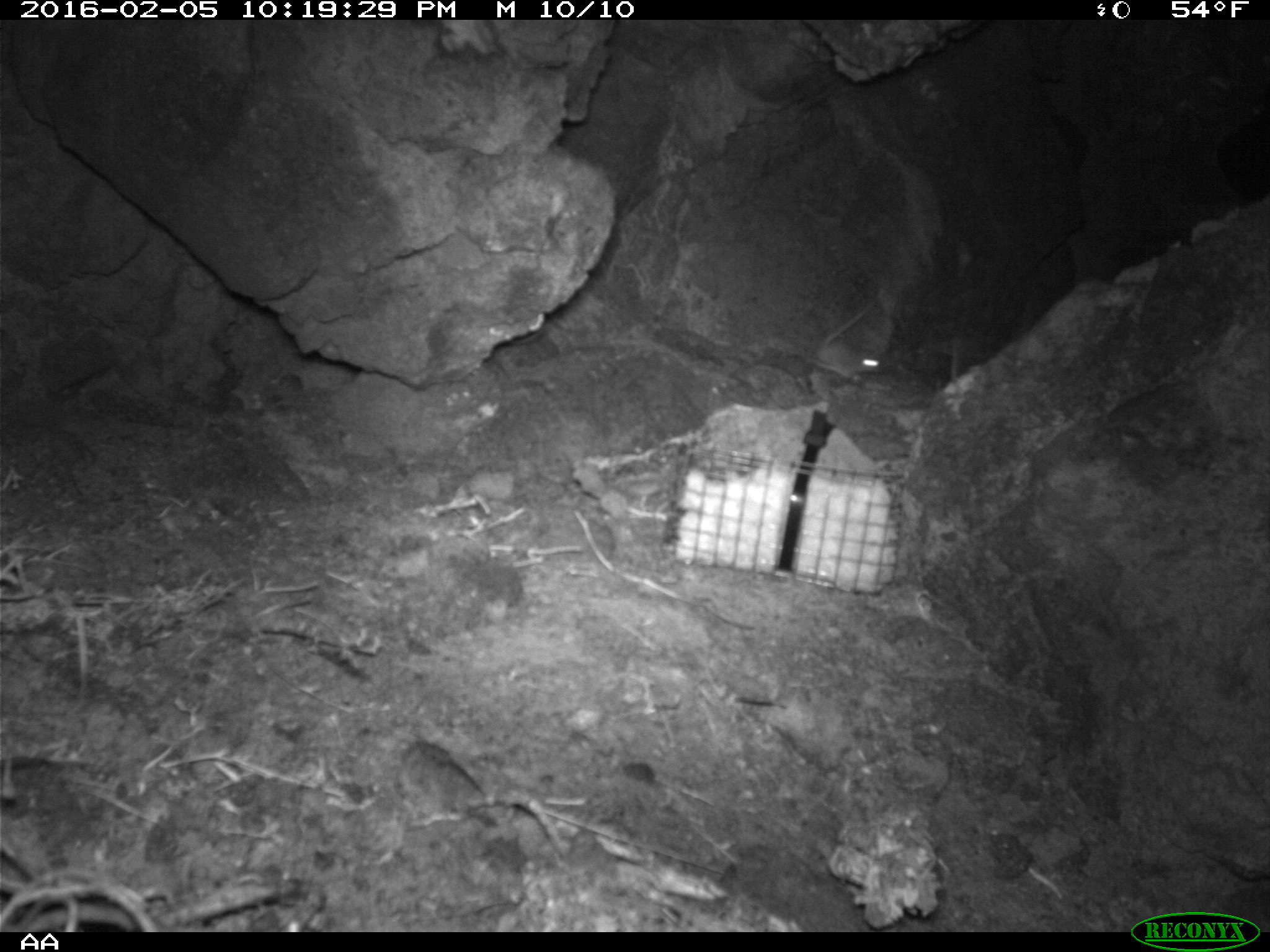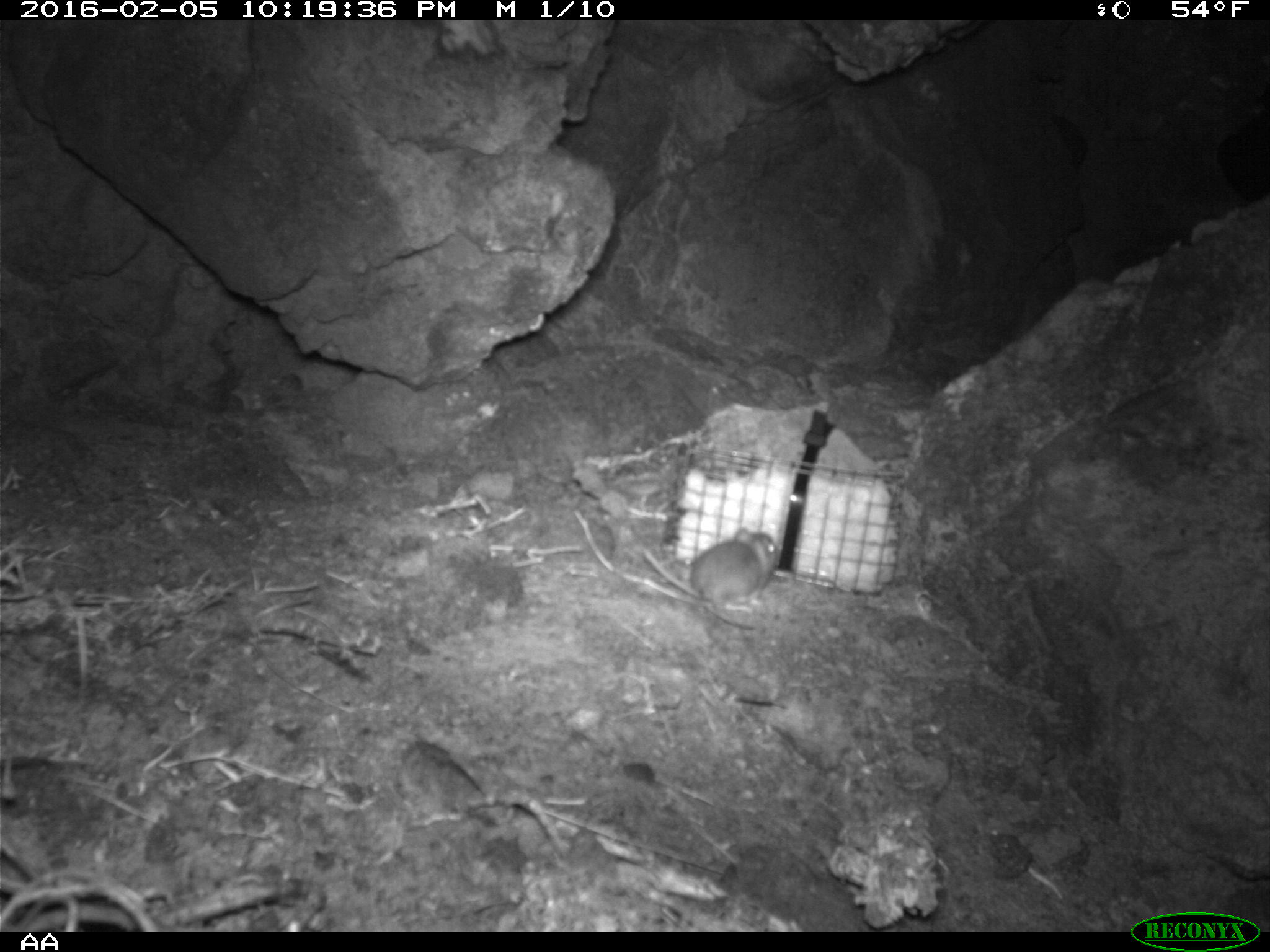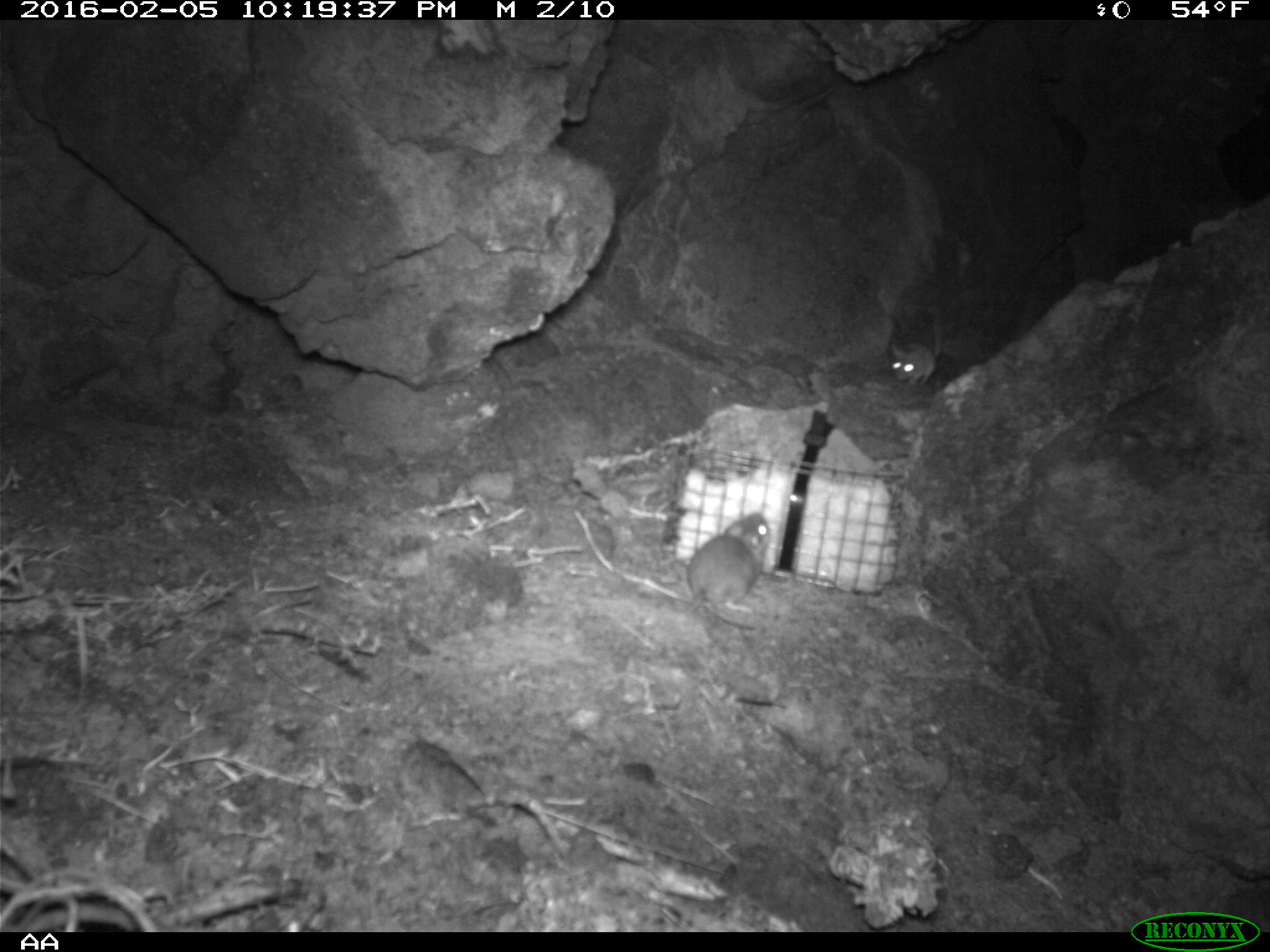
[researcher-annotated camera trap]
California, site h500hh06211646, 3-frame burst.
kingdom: Animalia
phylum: Chordata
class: Mammalia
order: Rodentia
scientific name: Rodentia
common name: rodent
Rodent (Rodentia).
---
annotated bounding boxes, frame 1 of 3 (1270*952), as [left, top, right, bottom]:
rodent: [814, 299, 910, 386]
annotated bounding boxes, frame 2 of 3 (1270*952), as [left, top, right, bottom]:
rodent: [690, 526, 779, 630]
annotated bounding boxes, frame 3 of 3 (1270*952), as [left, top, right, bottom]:
rodent: [679, 513, 772, 617]; [889, 316, 943, 384]